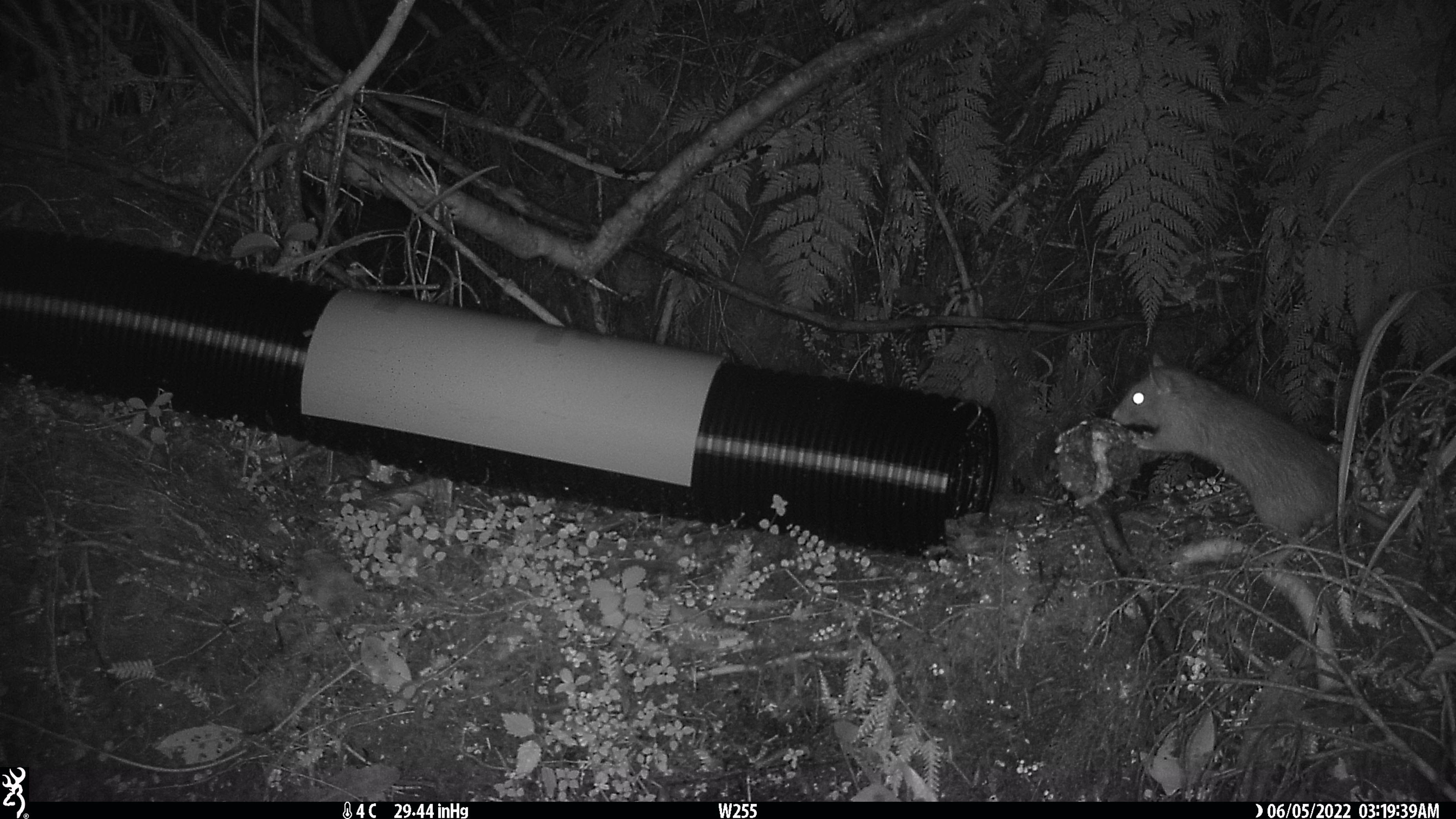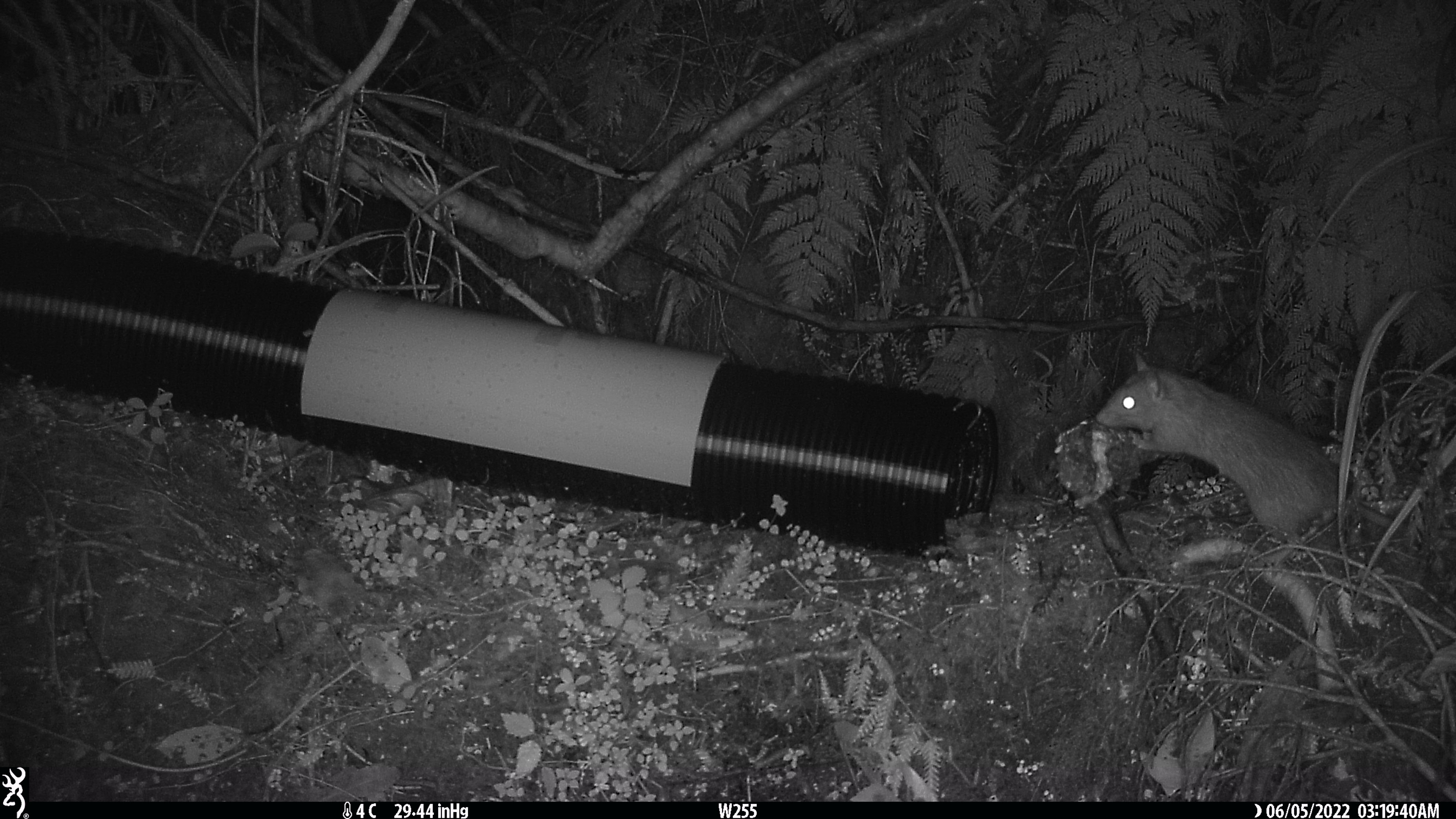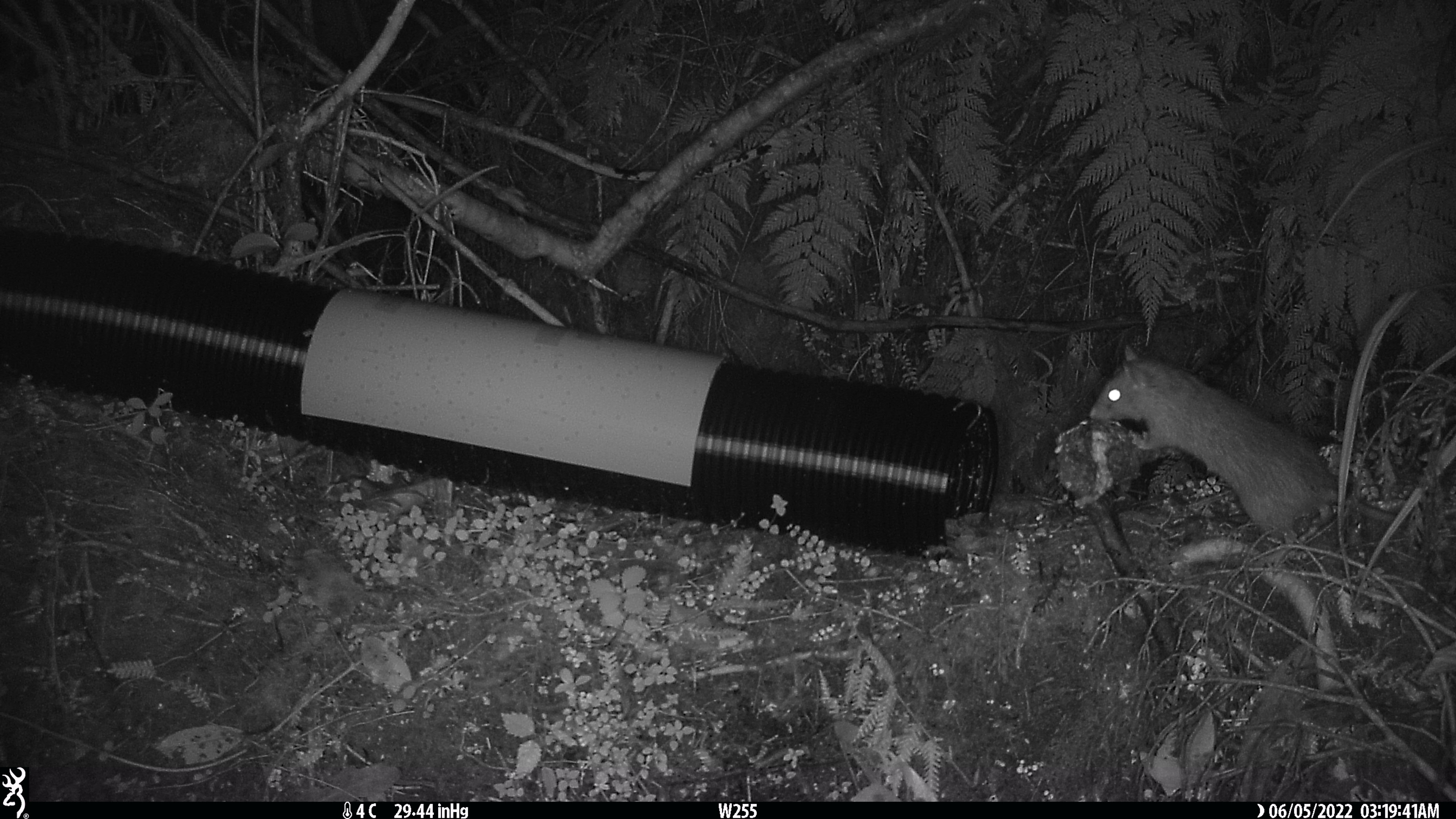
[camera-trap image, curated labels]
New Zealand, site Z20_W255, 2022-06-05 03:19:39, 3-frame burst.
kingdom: Animalia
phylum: Chordata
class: Mammalia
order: Rodentia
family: Muridae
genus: Rattus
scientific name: Rattus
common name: rat